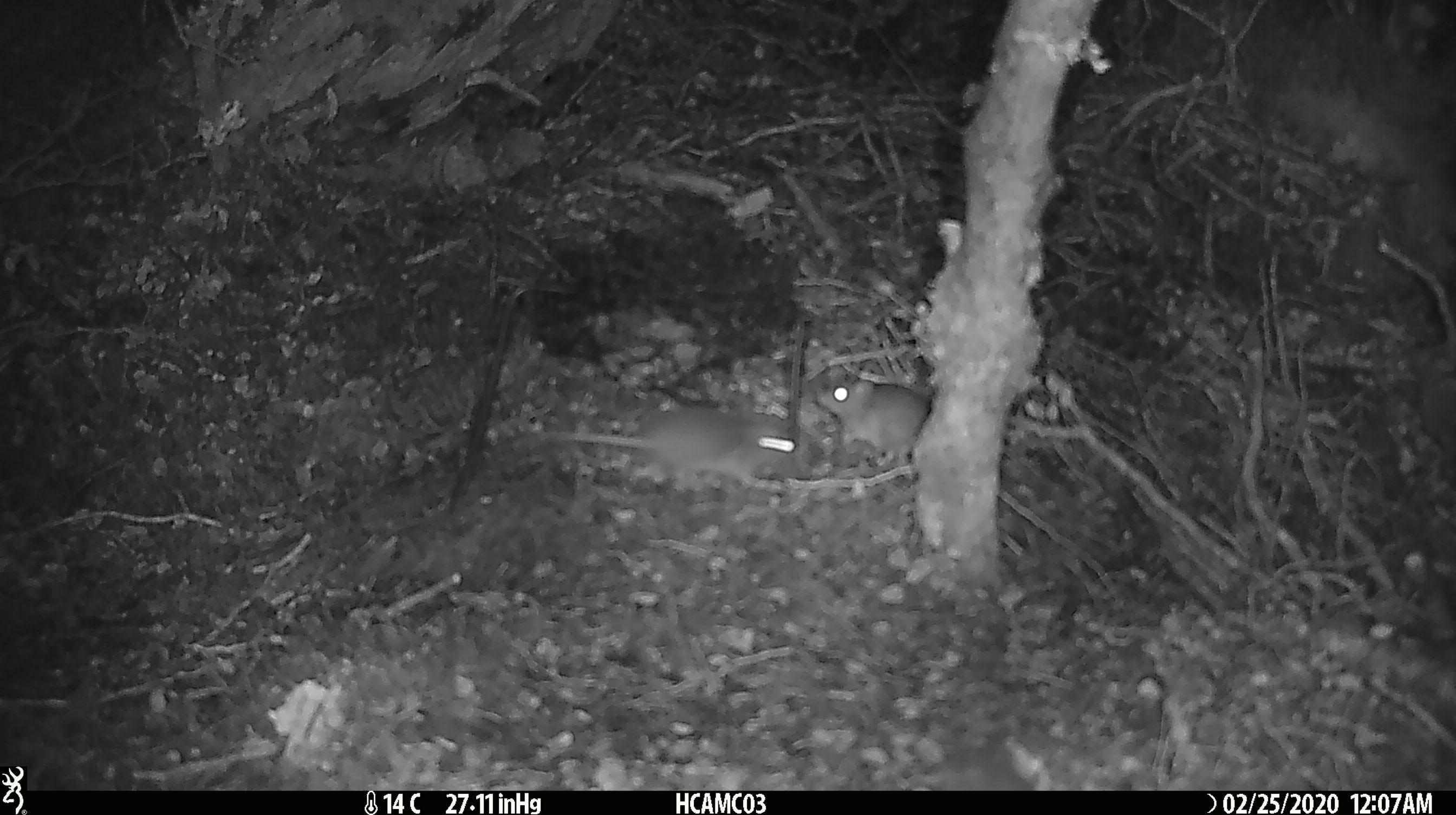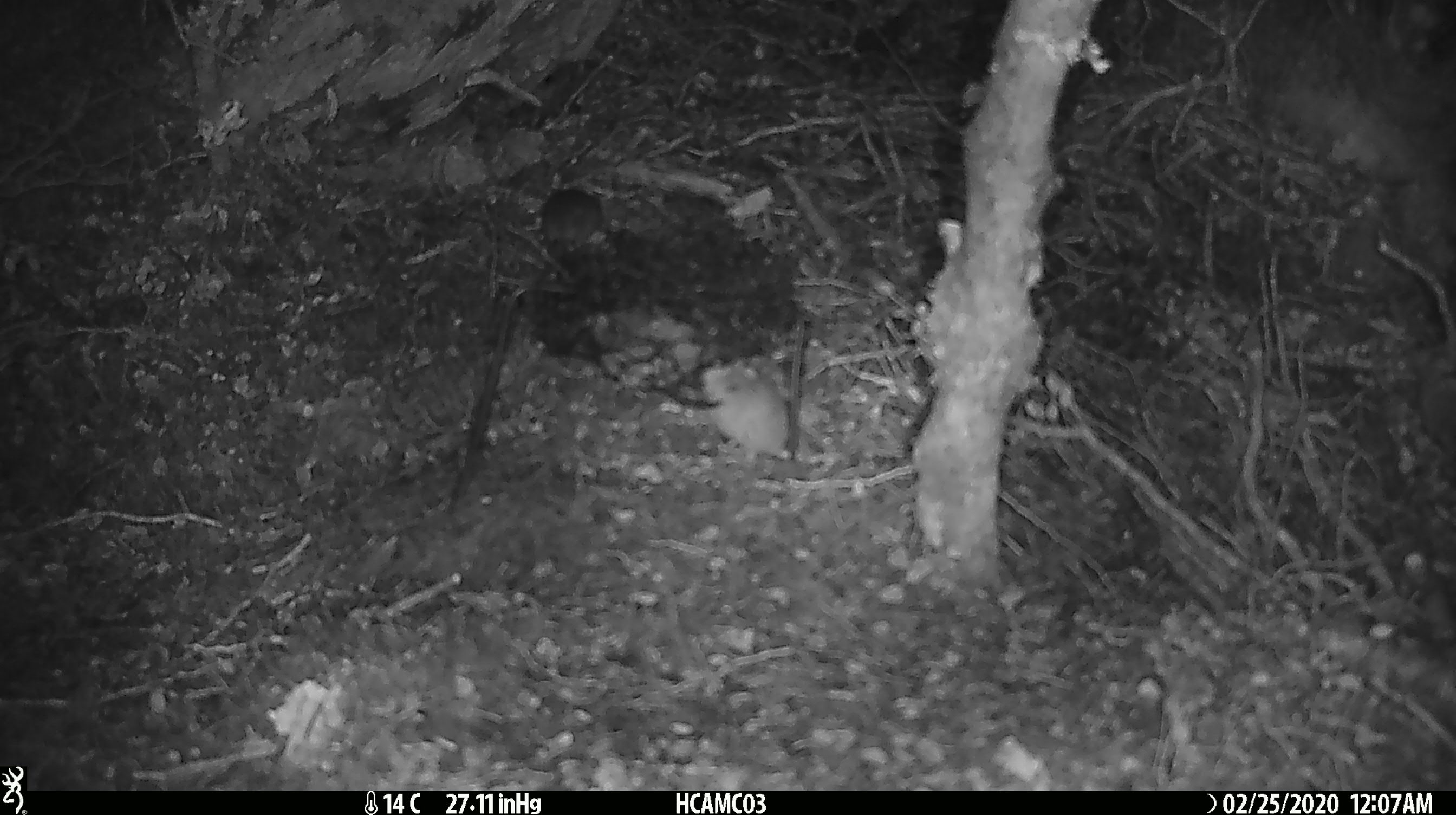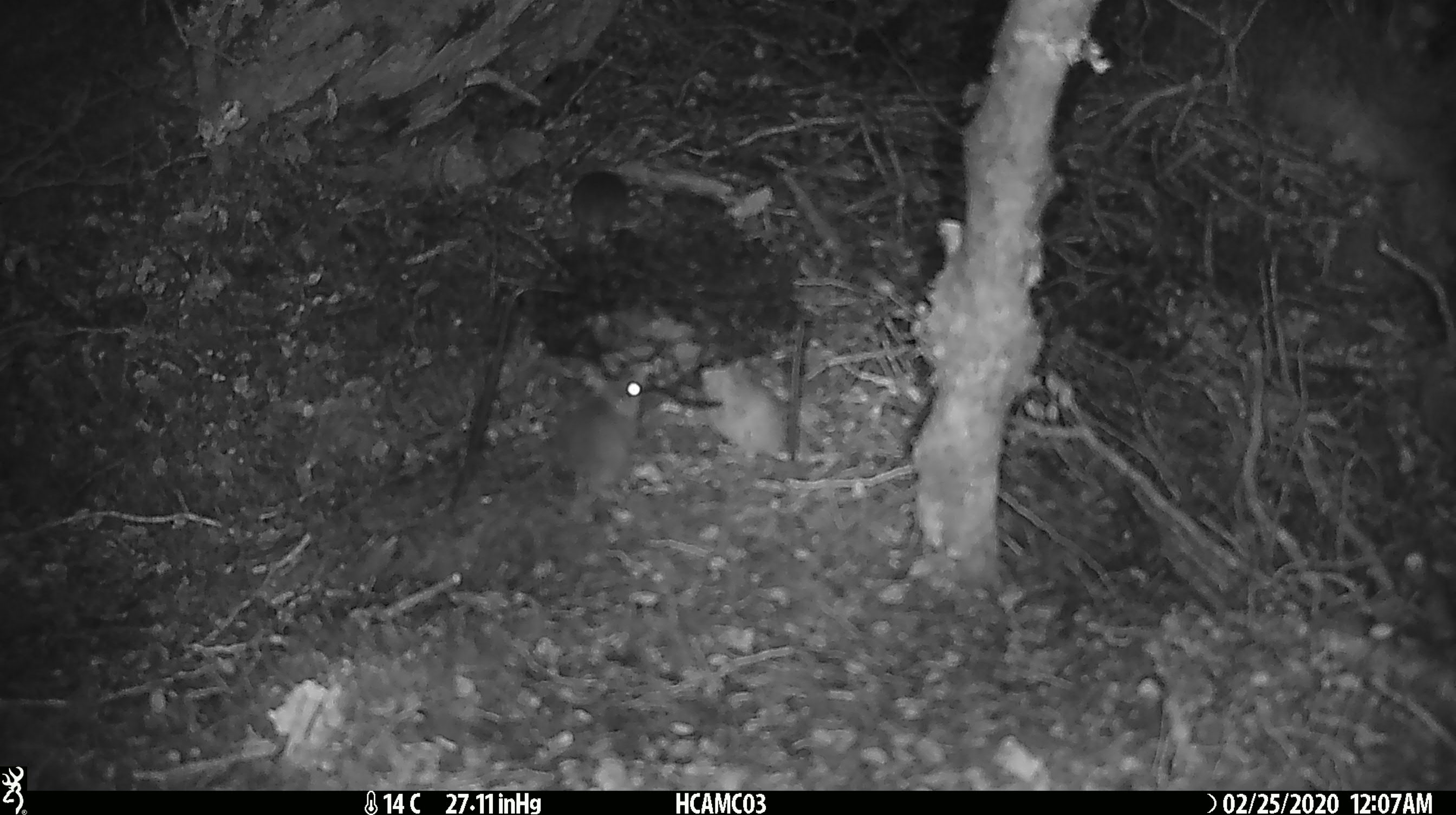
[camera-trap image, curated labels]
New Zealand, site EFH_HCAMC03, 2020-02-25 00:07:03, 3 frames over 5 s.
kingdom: Animalia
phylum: Chordata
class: Mammalia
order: Rodentia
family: Muridae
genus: Mus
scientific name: Mus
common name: mouse